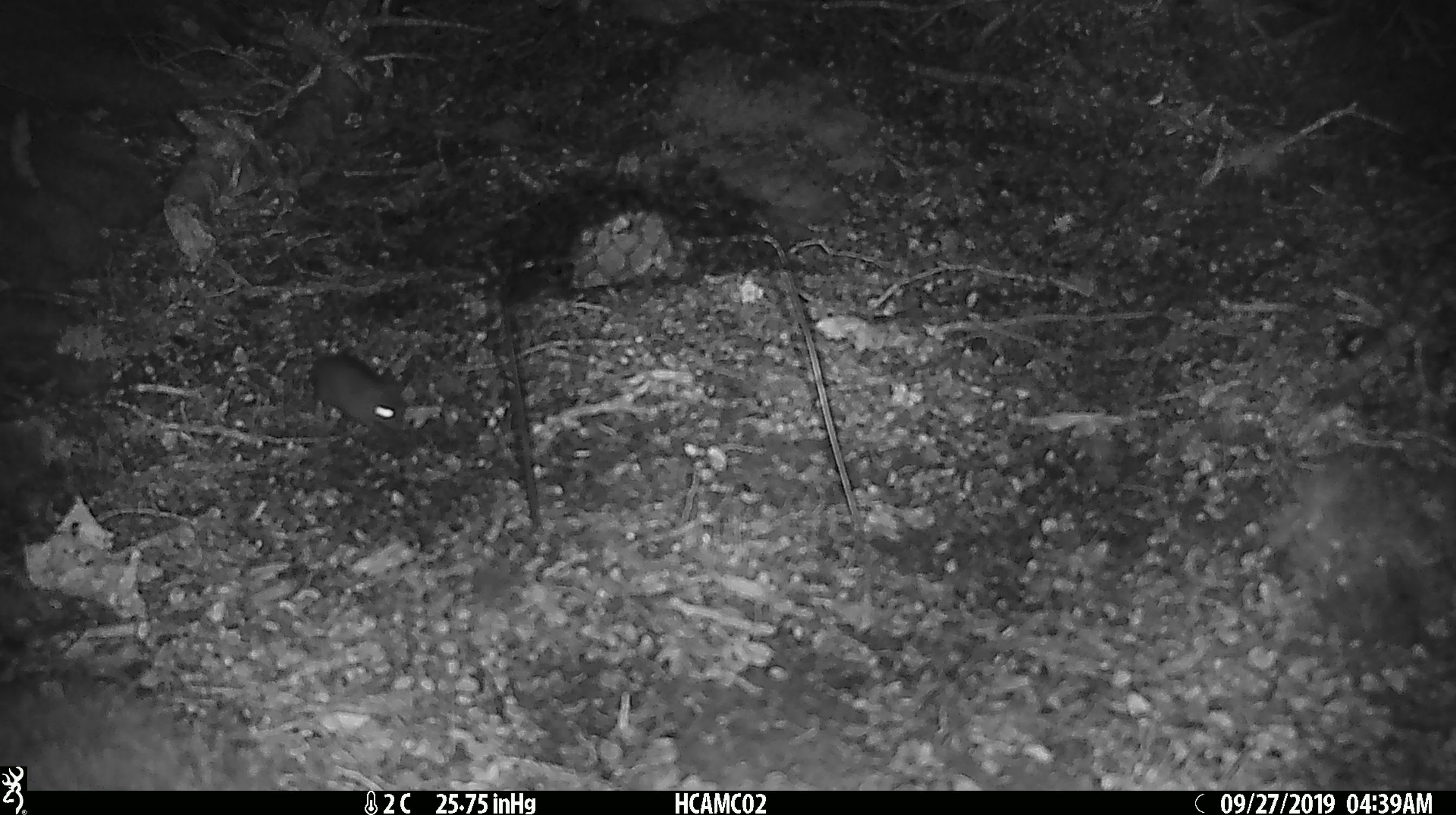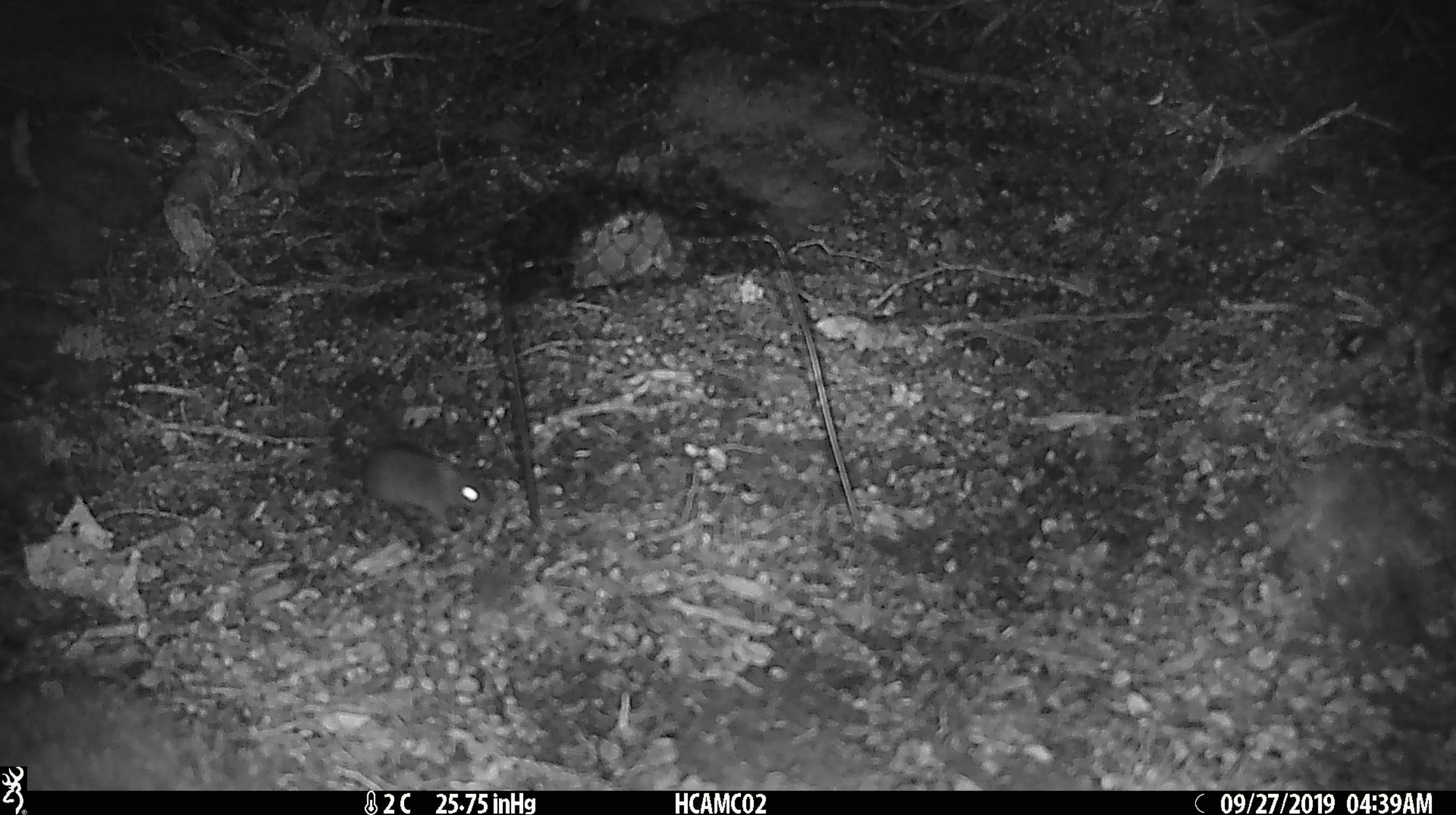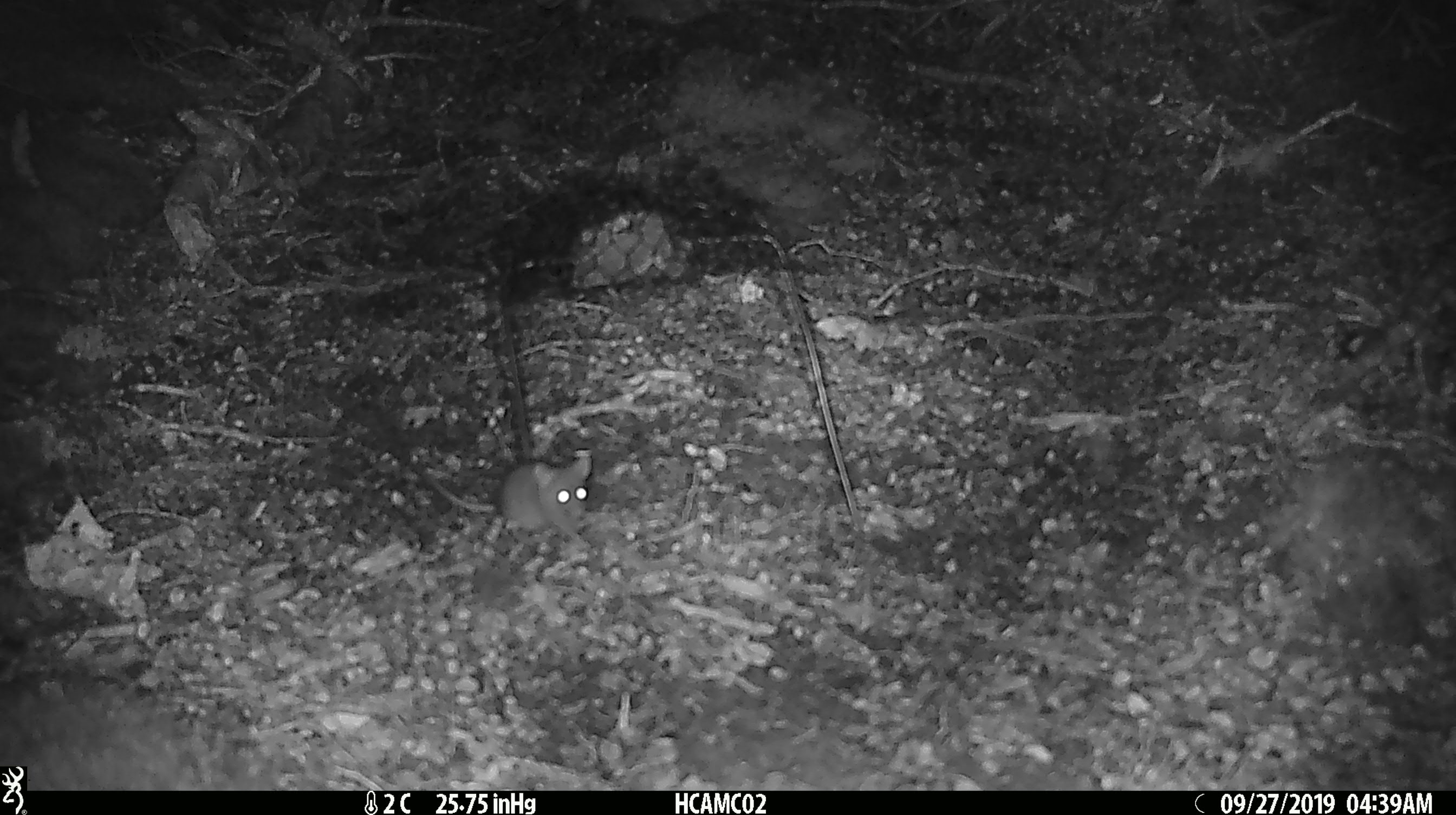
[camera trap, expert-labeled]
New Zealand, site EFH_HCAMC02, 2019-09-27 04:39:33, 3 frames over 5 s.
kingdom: Animalia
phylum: Chordata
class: Mammalia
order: Rodentia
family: Muridae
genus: Mus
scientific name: Mus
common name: mouse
Mouse (Mus).